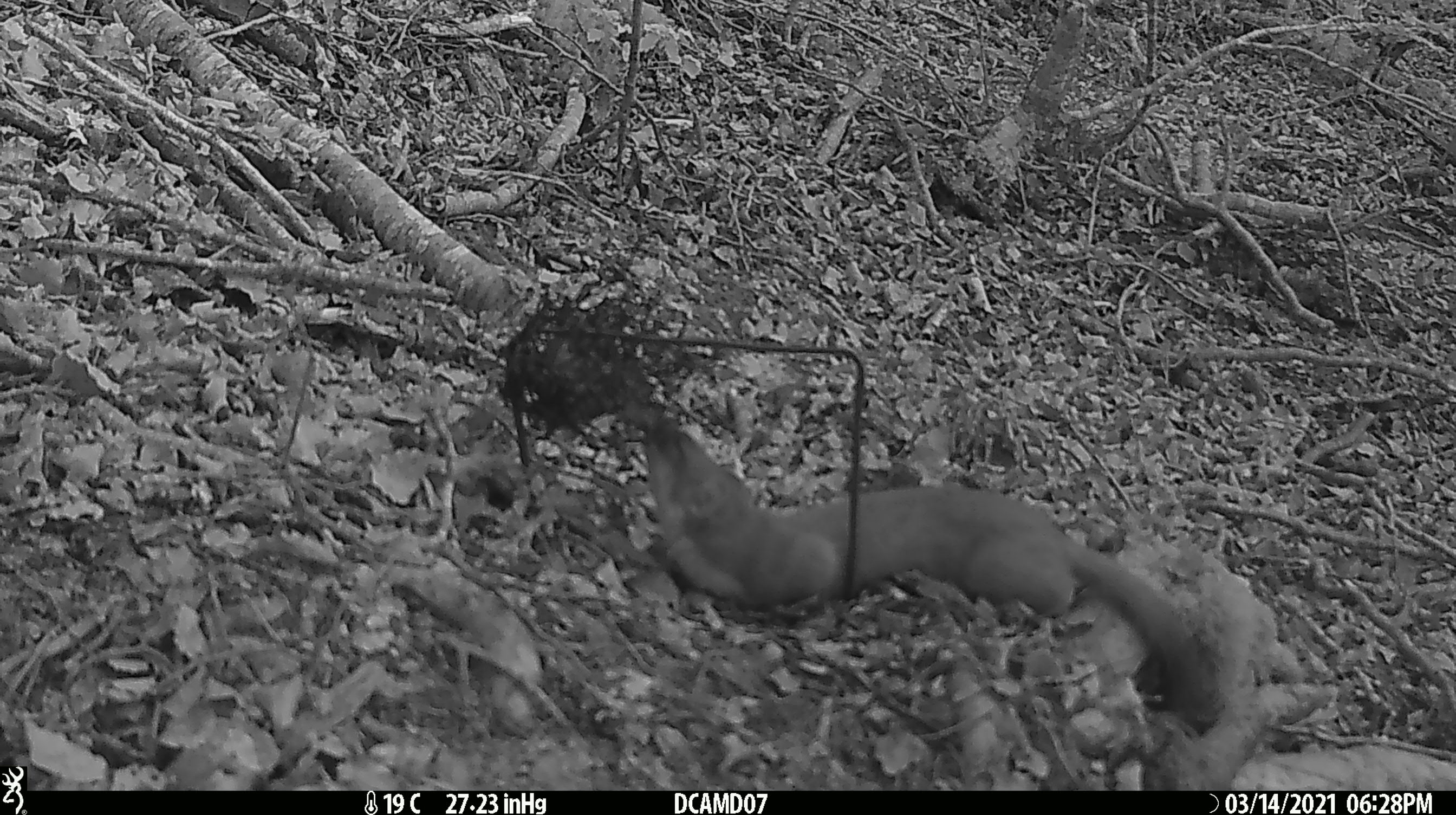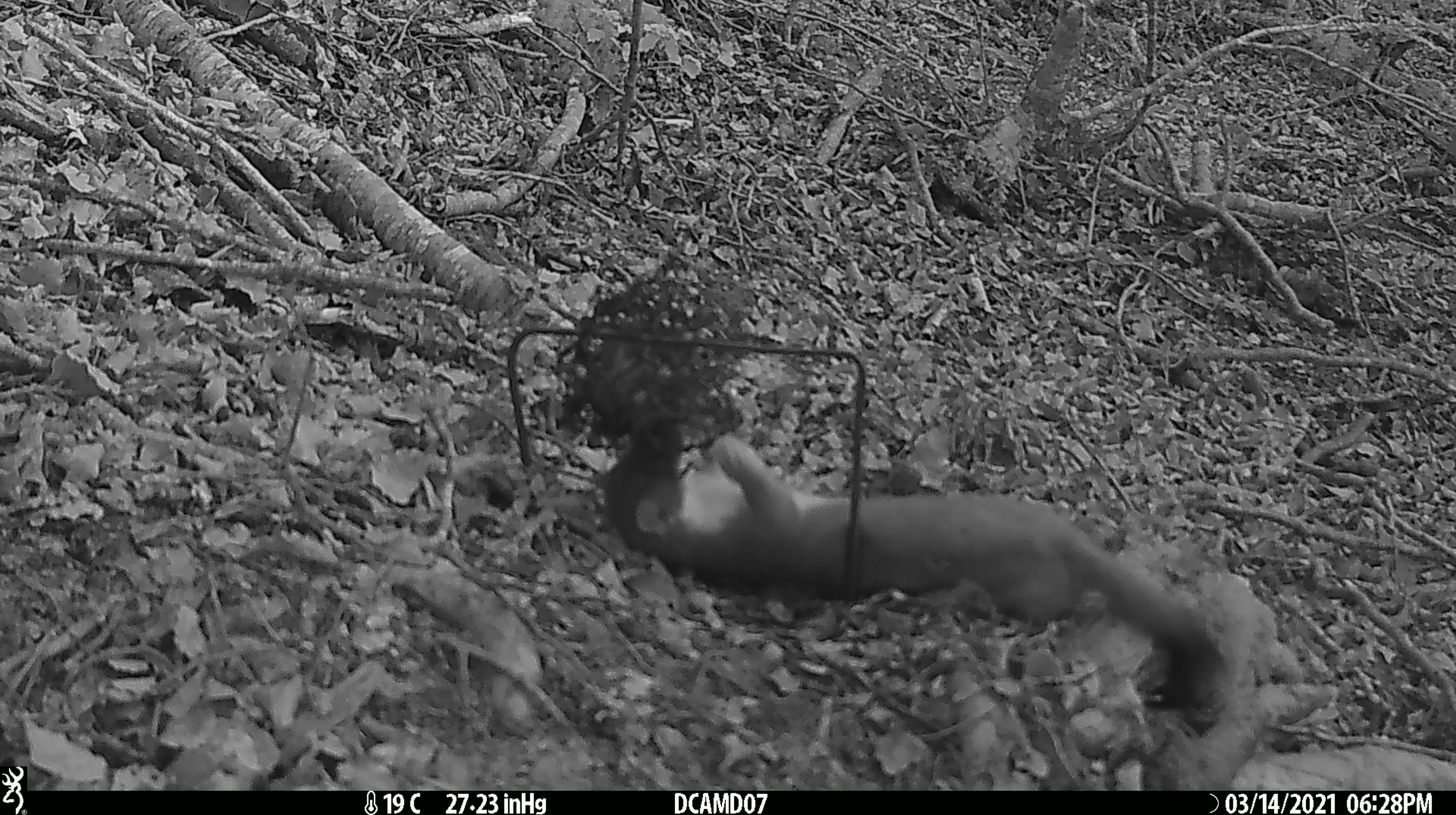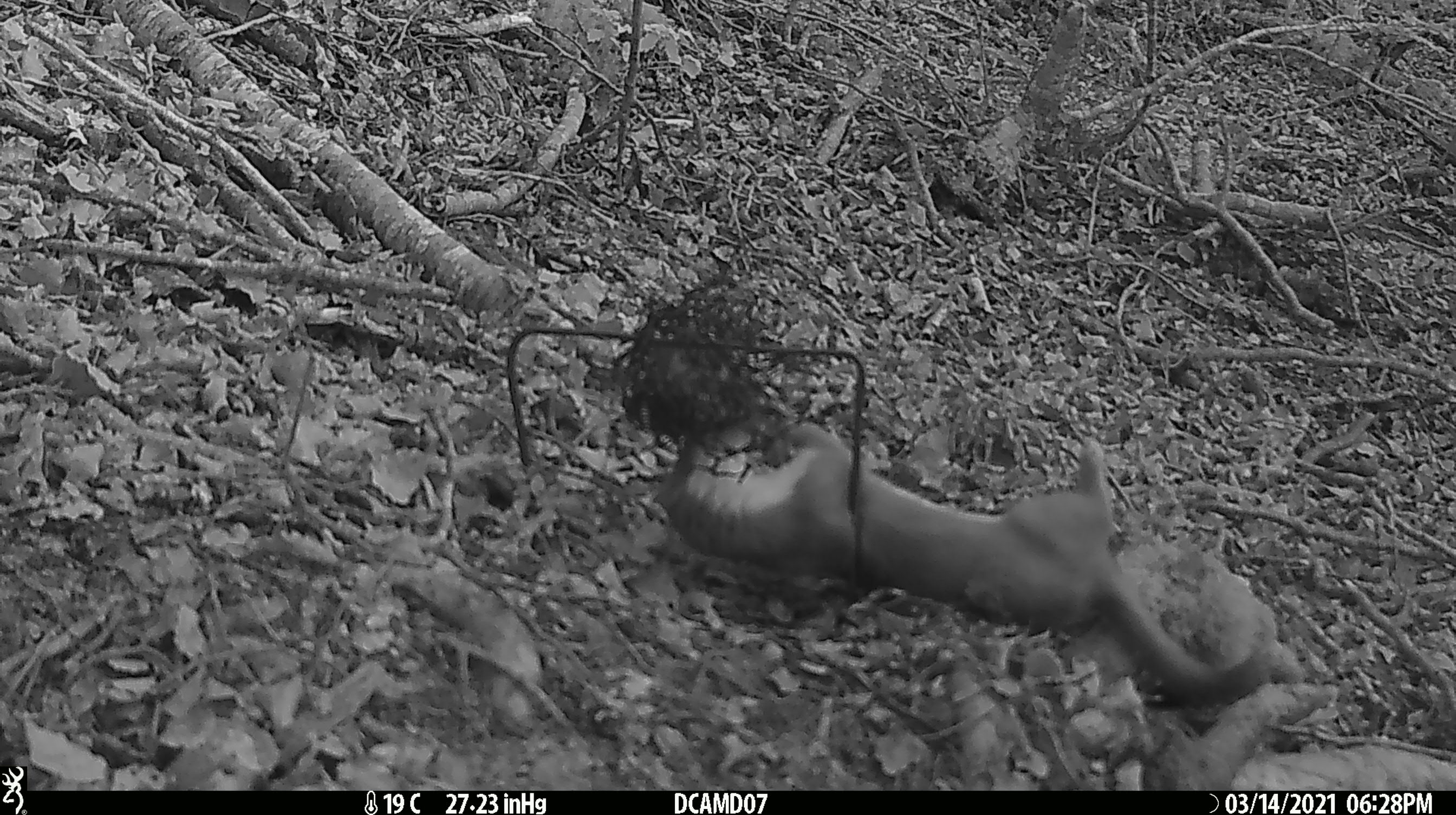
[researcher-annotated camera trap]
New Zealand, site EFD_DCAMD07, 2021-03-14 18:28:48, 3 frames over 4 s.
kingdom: Animalia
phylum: Chordata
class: Mammalia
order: Carnivora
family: Mustelidae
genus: Mustela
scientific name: Mustela erminea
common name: stoat